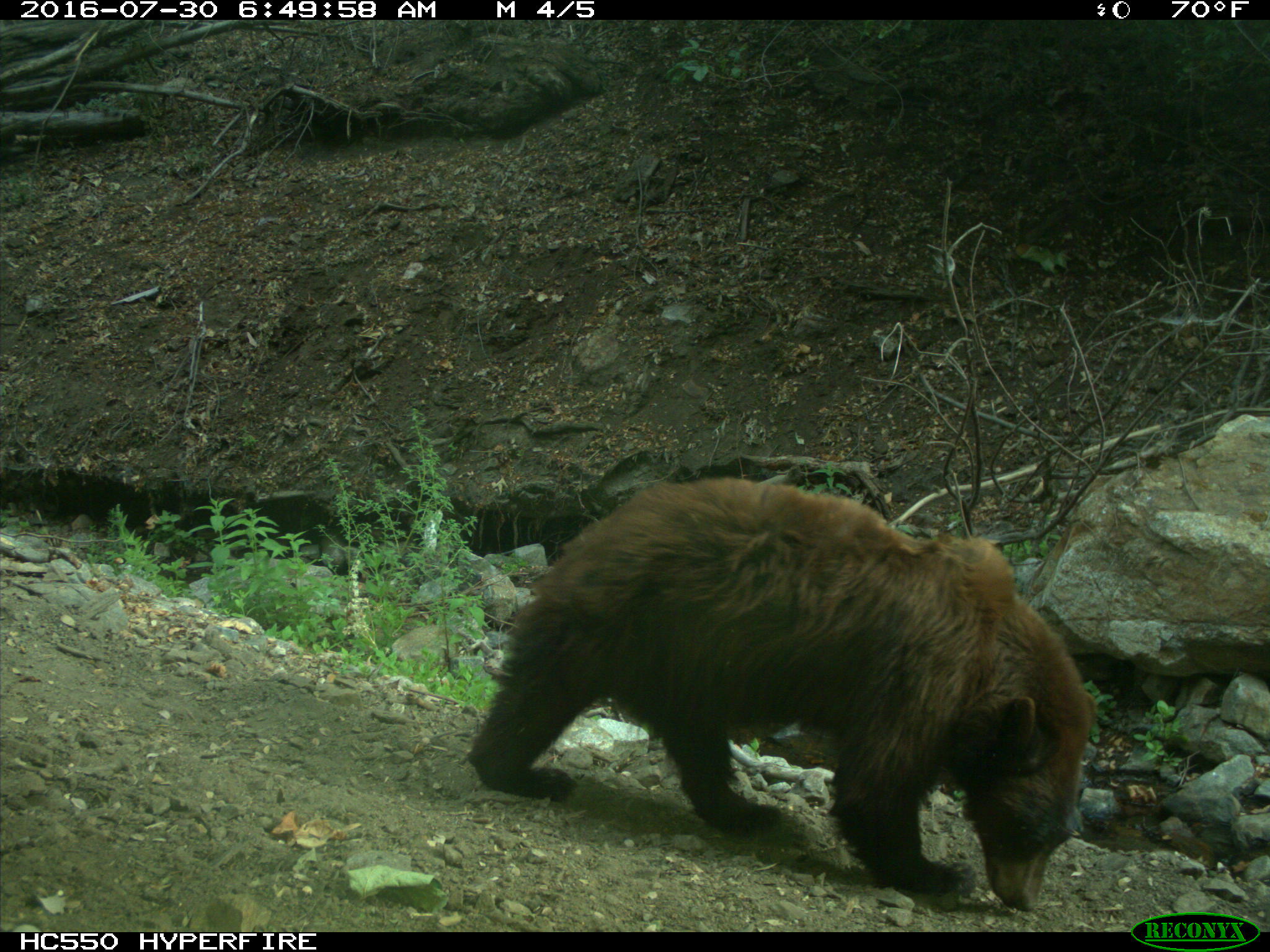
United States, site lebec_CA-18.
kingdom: Animalia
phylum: Chordata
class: Mammalia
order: Carnivora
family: Ursidae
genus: Ursus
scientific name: Ursus americanus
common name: american black bear